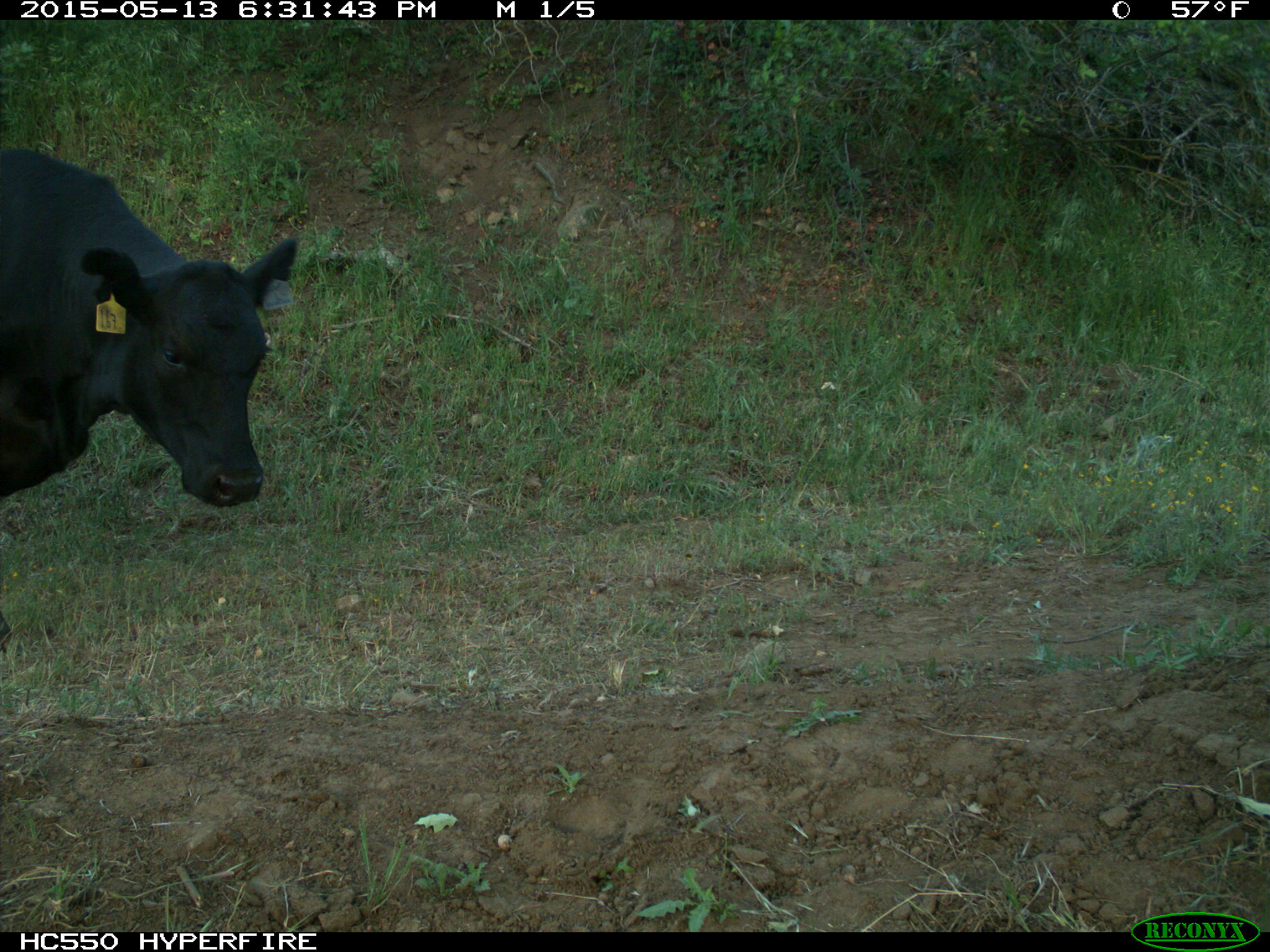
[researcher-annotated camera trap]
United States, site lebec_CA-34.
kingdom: Animalia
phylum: Chordata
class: Mammalia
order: Artiodactyla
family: Bovidae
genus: Bos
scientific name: Bos taurus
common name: domestic cow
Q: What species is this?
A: Bos taurus (domestic cow).